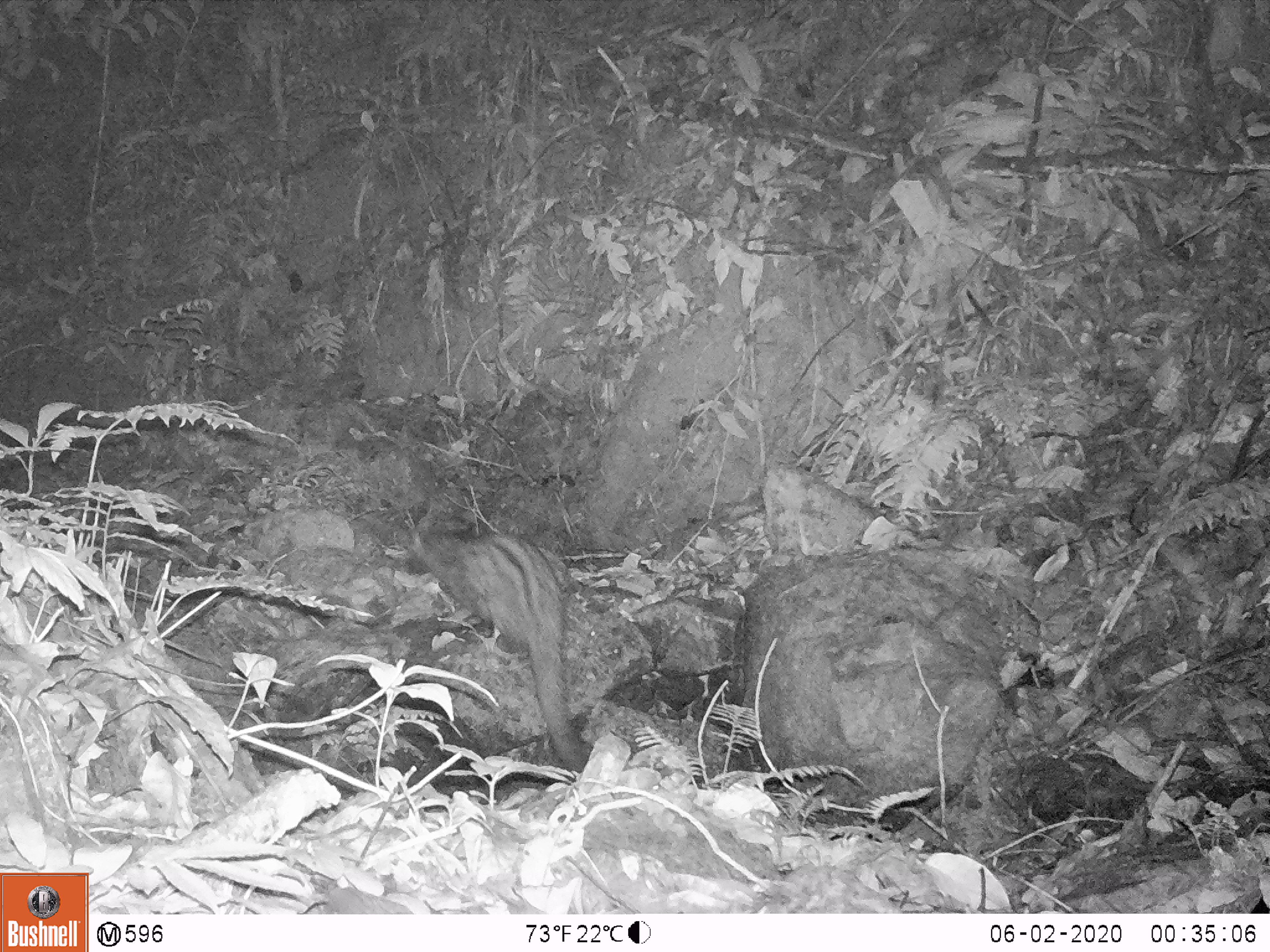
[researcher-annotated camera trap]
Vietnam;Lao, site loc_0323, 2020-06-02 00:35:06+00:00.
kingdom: Animalia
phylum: Chordata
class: Mammalia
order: Carnivora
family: Viverridae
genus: Paradoxurus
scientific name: Paradoxurus hermaphroditus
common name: common palm civet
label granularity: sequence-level